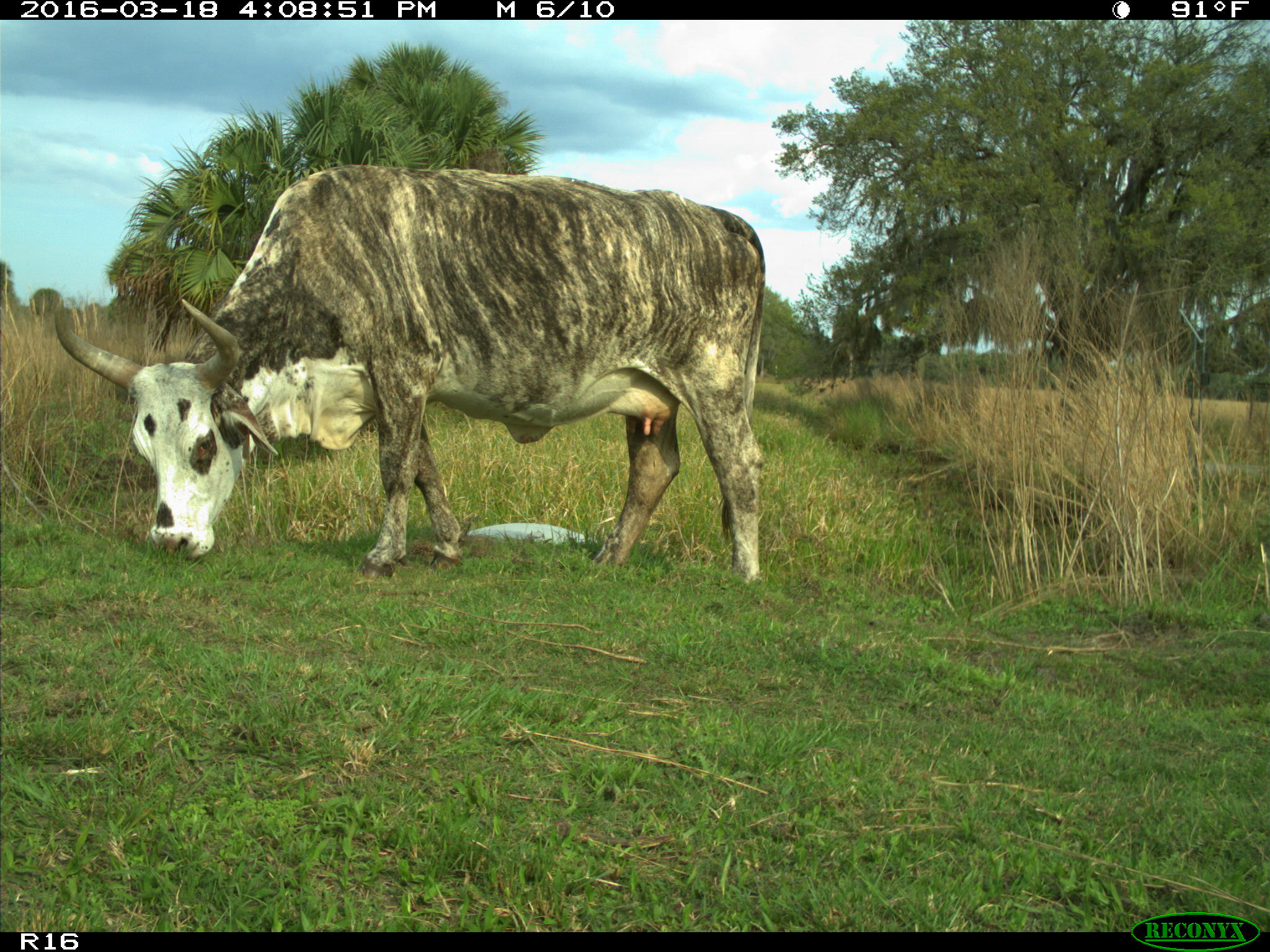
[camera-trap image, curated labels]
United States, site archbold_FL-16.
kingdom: Animalia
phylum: Chordata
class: Mammalia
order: Artiodactyla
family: Bovidae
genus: Bos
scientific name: Bos taurus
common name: domestic cow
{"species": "Bos taurus (domestic cow)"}